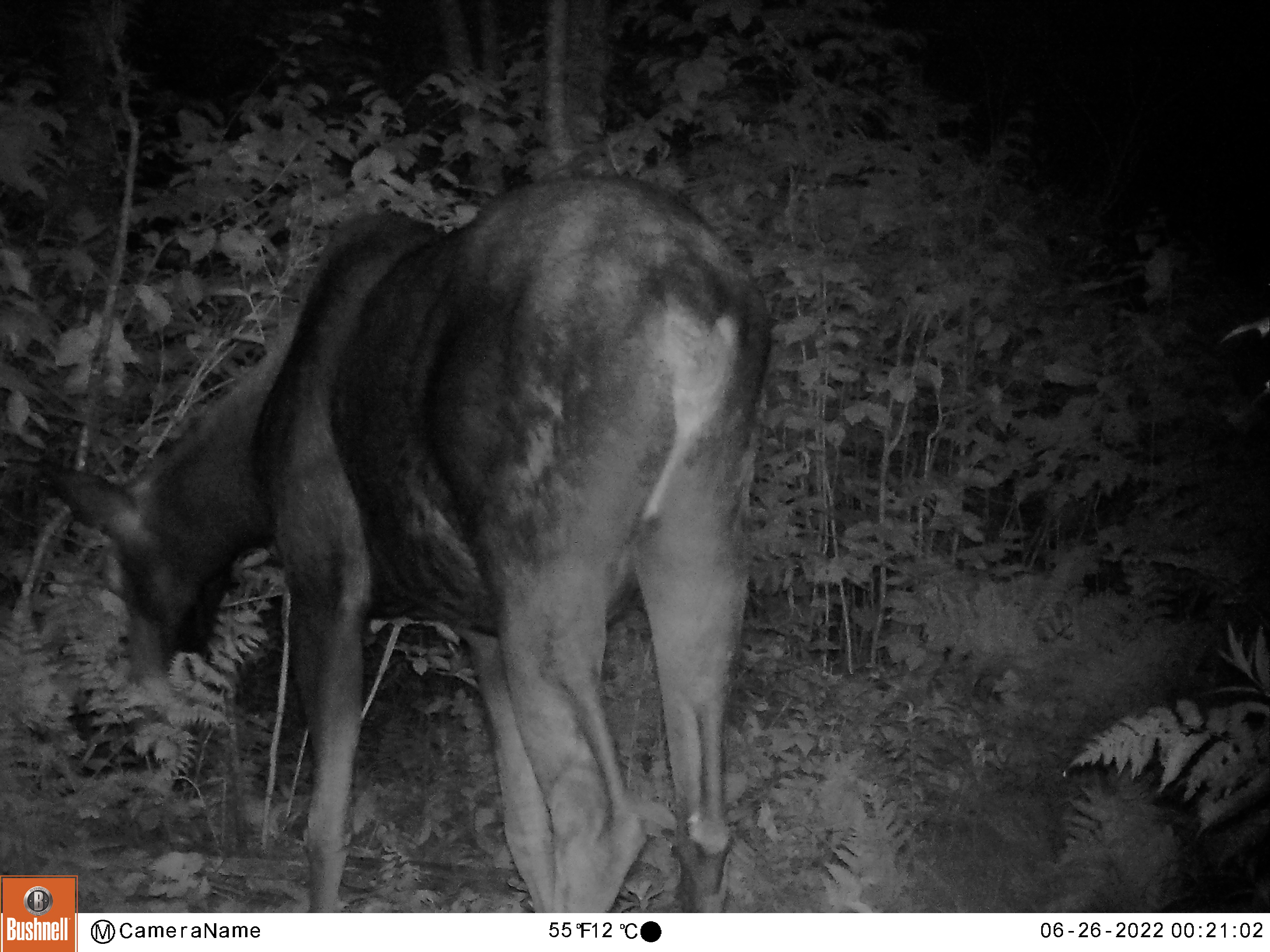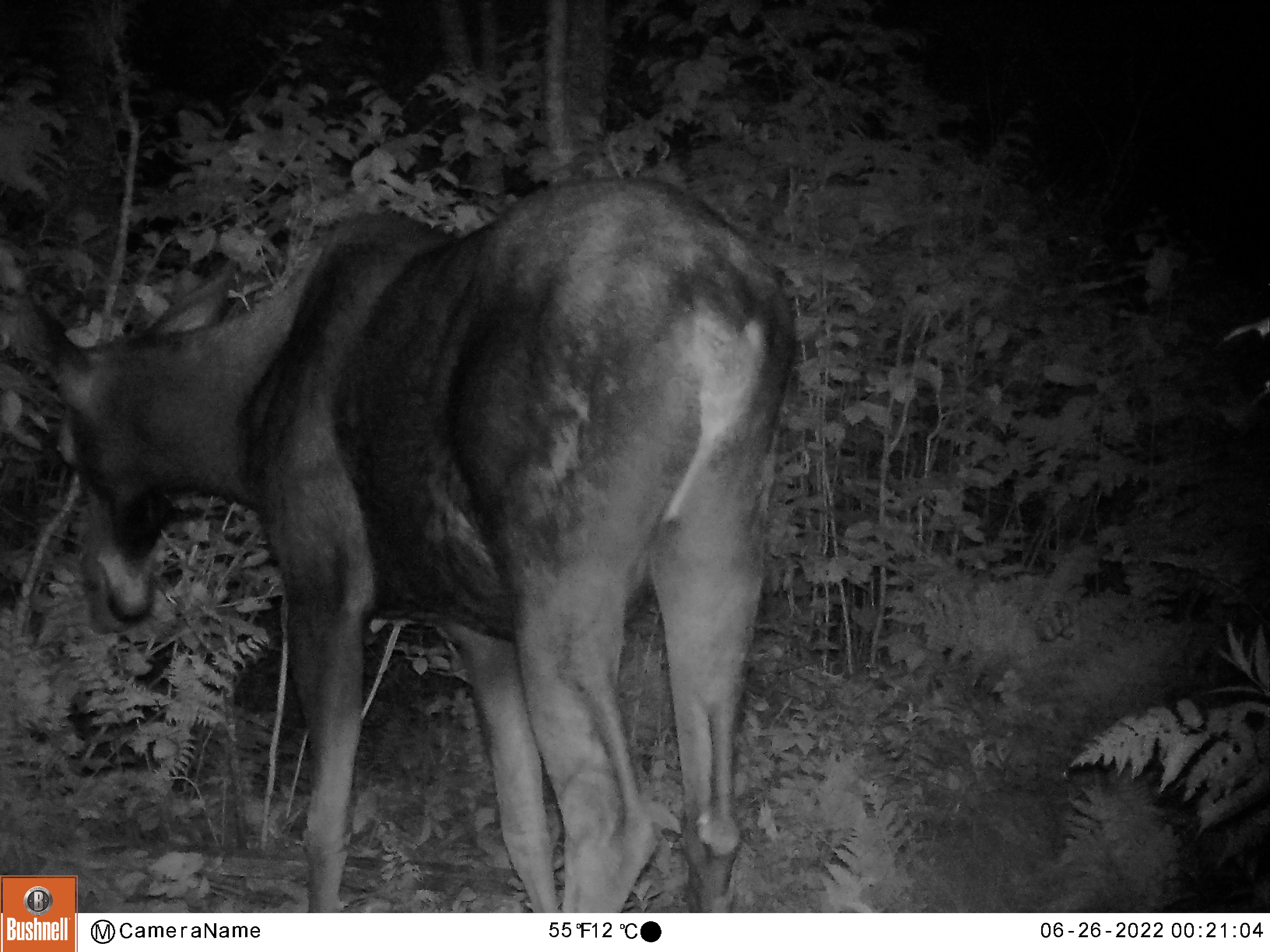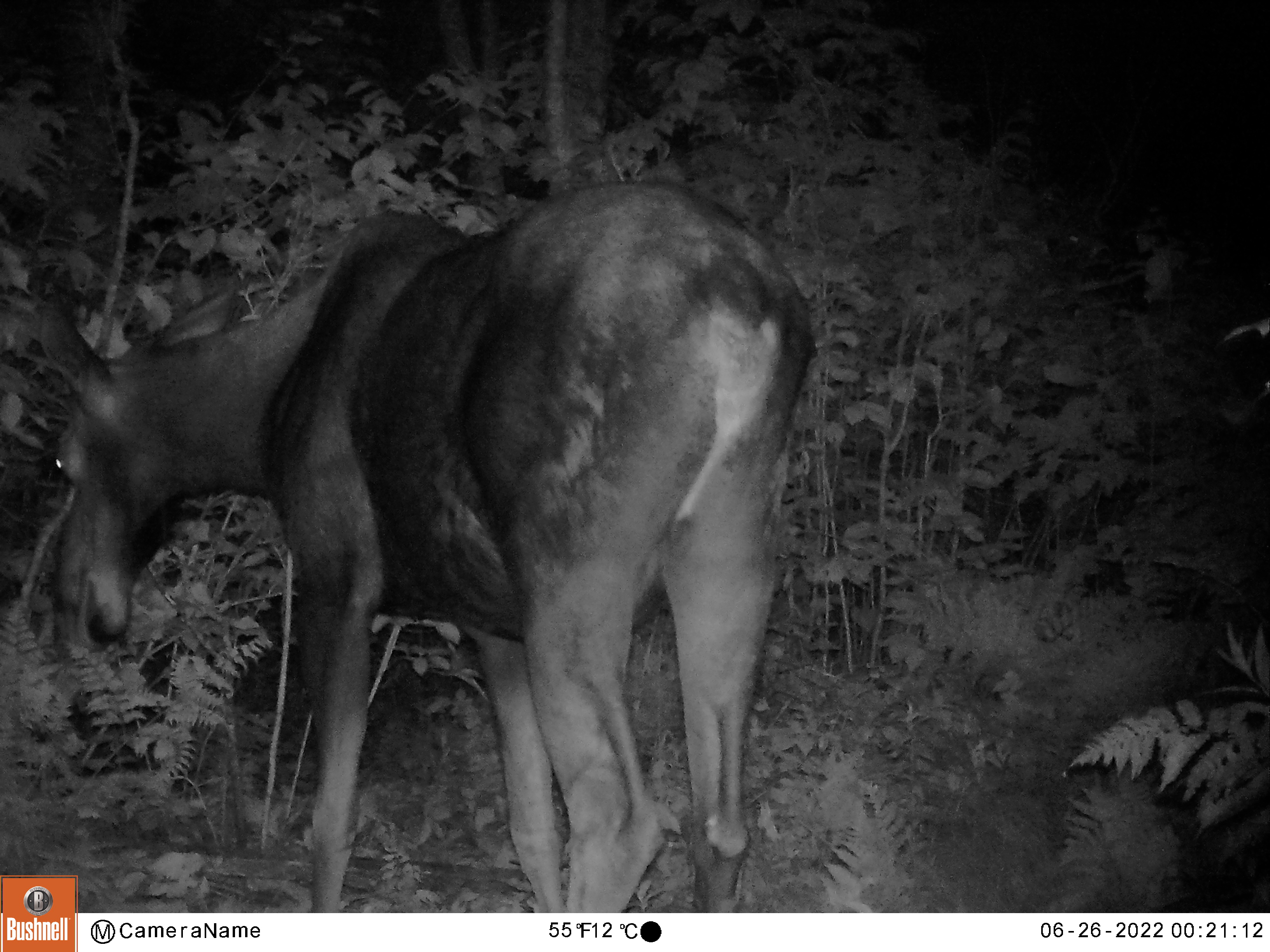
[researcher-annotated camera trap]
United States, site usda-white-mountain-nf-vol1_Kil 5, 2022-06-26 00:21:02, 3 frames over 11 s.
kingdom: Animalia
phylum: Chordata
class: Mammalia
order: Artiodactyla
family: Cervidae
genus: Alces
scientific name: Alces alces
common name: moose